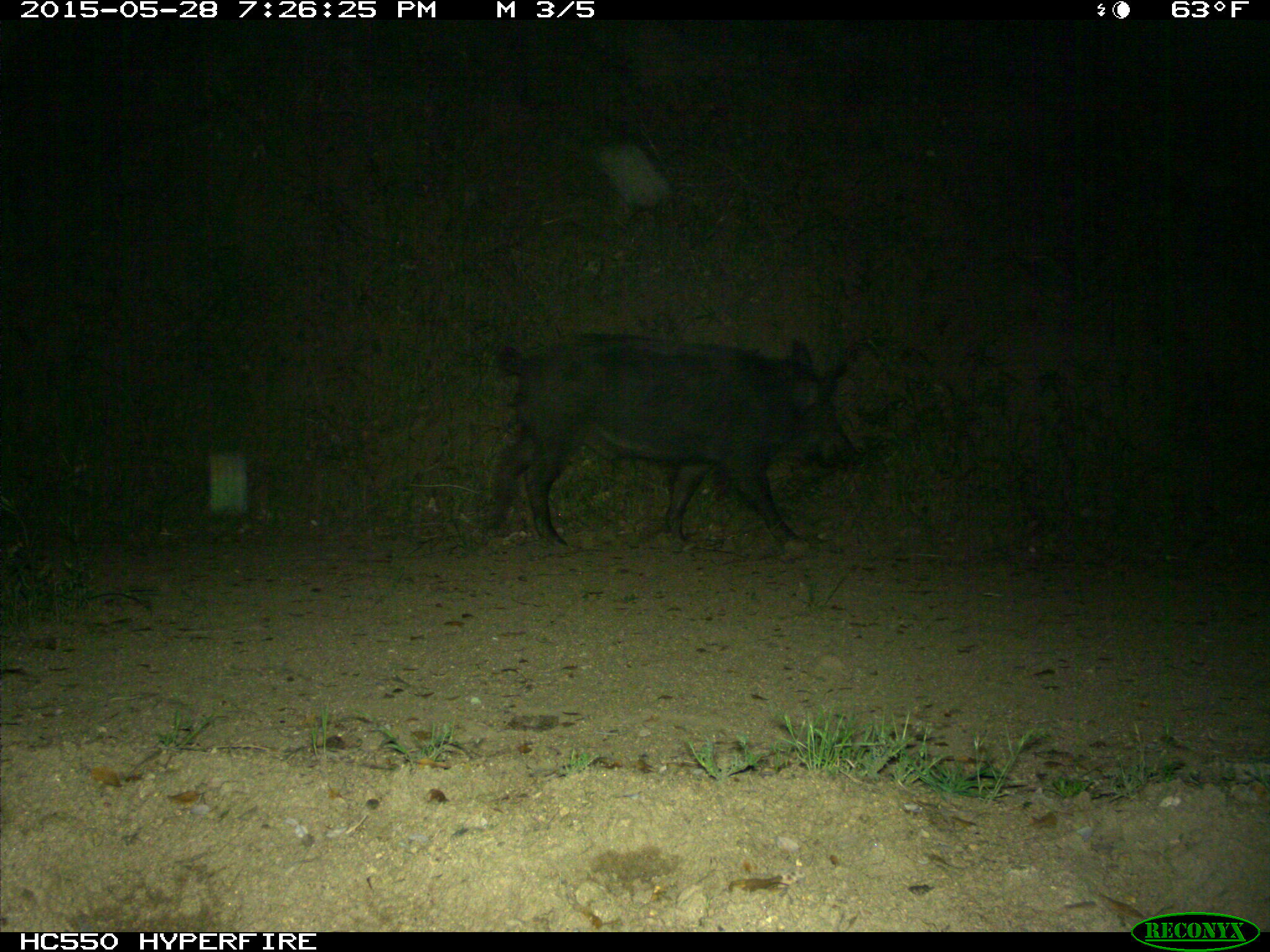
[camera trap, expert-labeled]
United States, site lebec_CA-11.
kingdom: Animalia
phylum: Chordata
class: Mammalia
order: Artiodactyla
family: Suidae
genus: Sus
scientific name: Sus scrofa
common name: wild boar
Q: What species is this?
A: Sus scrofa (wild boar).